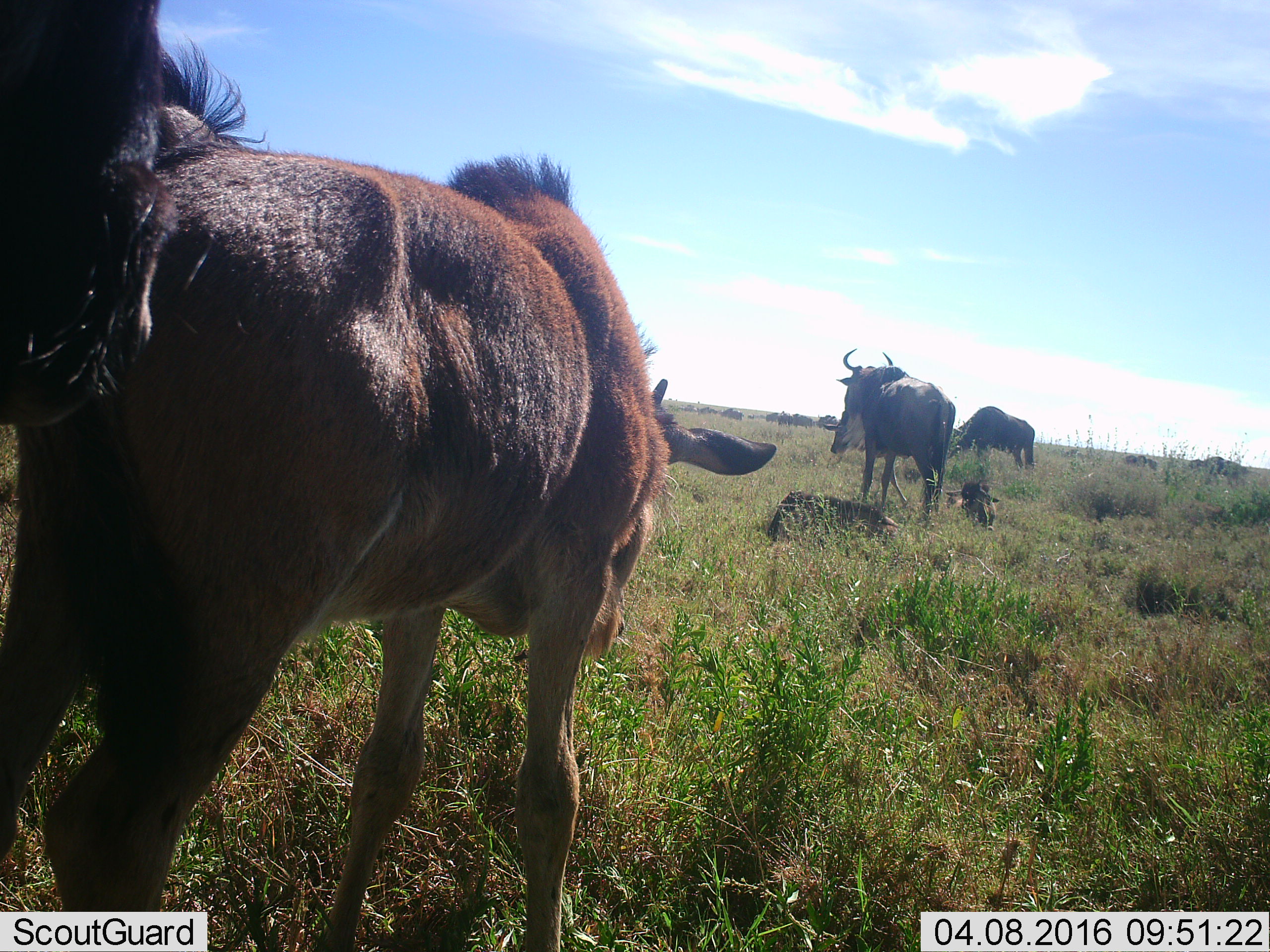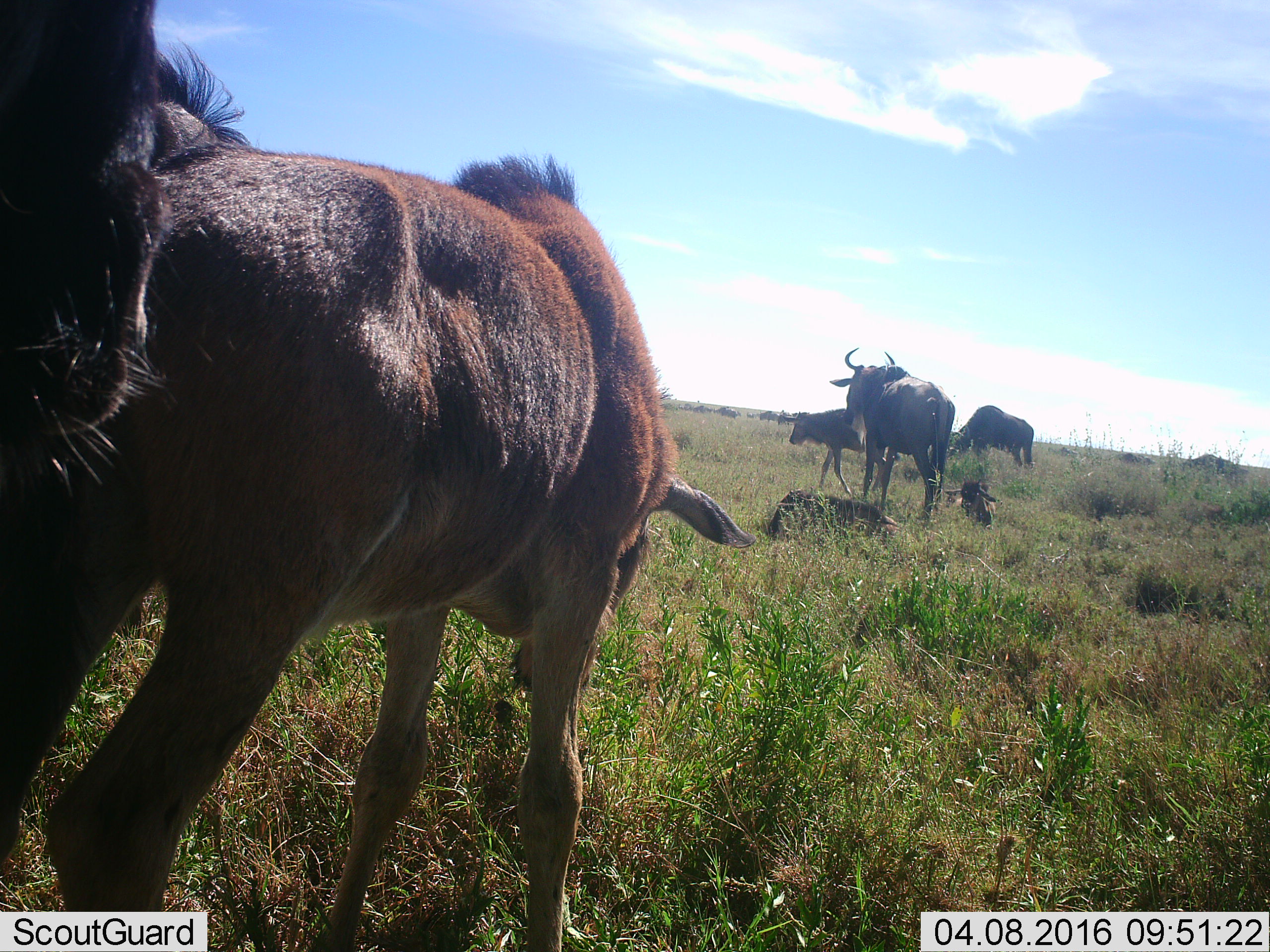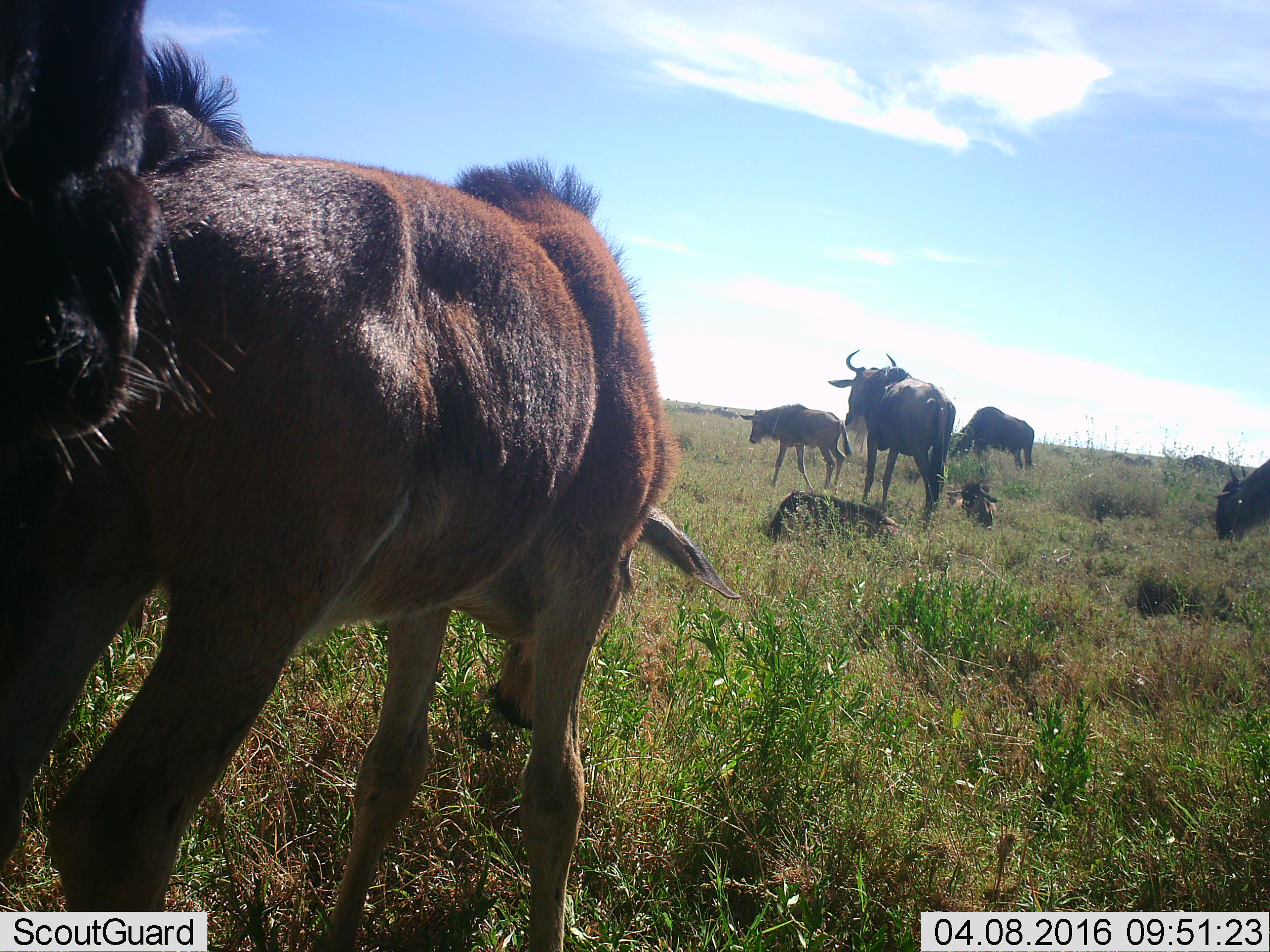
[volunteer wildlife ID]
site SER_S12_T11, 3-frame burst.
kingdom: Animalia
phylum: Chordata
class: Mammalia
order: Artiodactyla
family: Bovidae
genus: Connochaetes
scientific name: Connochaetes taurinus taurinus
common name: blue wildebeest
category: wildebeestblue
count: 11-50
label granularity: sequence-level